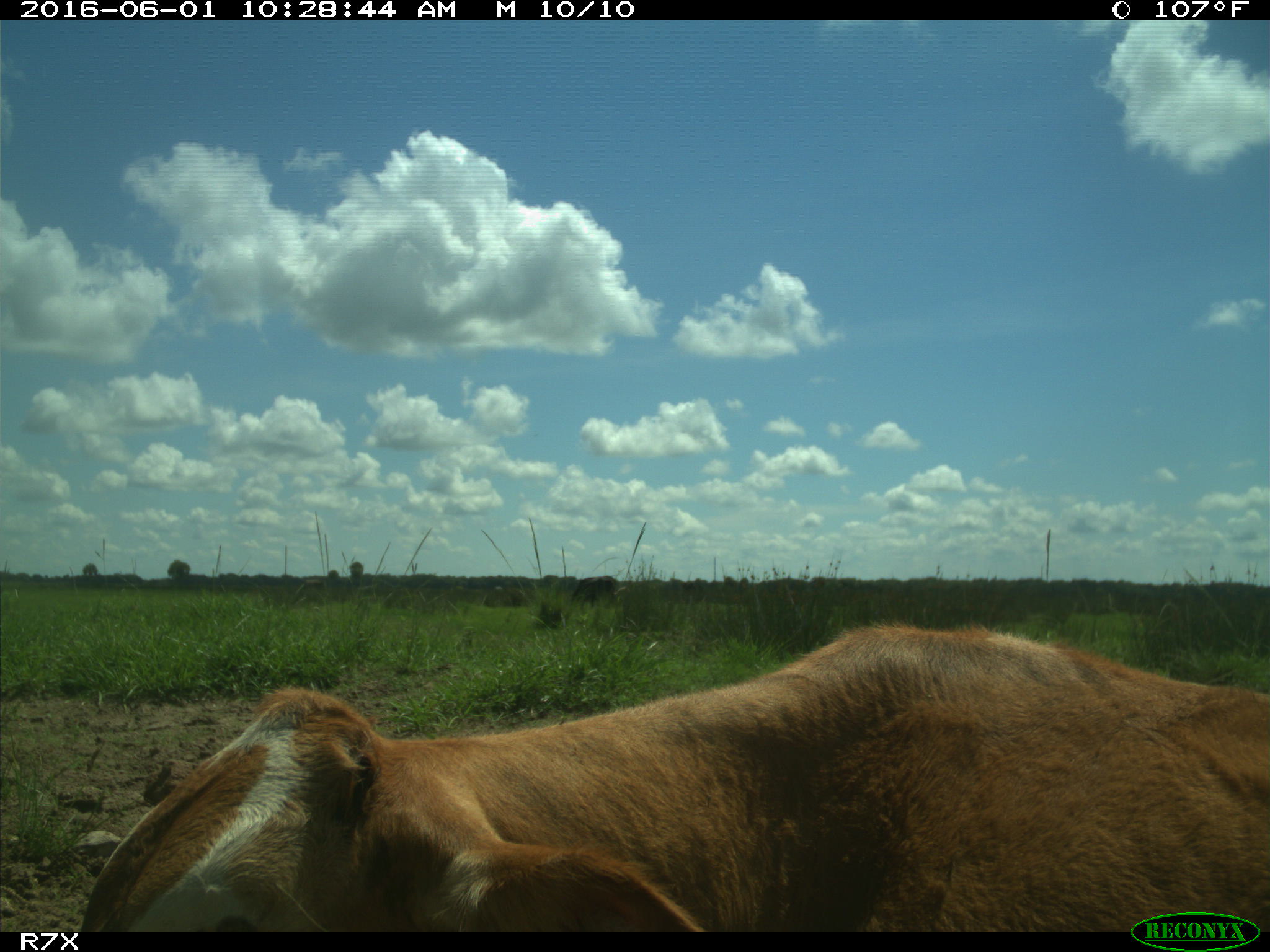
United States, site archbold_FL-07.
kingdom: Animalia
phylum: Chordata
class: Mammalia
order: Artiodactyla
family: Bovidae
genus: Bos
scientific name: Bos taurus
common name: domestic cow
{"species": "Bos taurus (domestic cow)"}